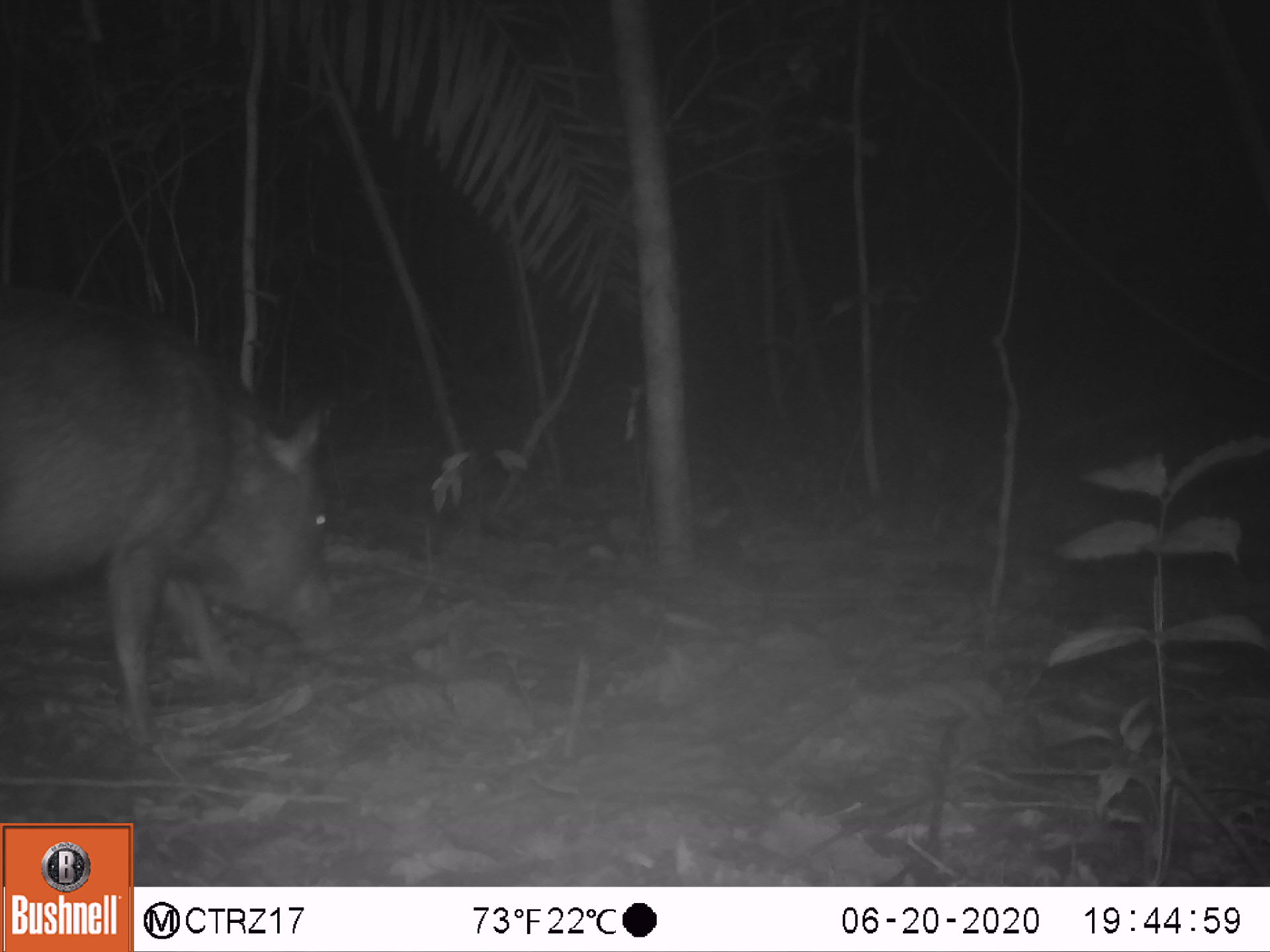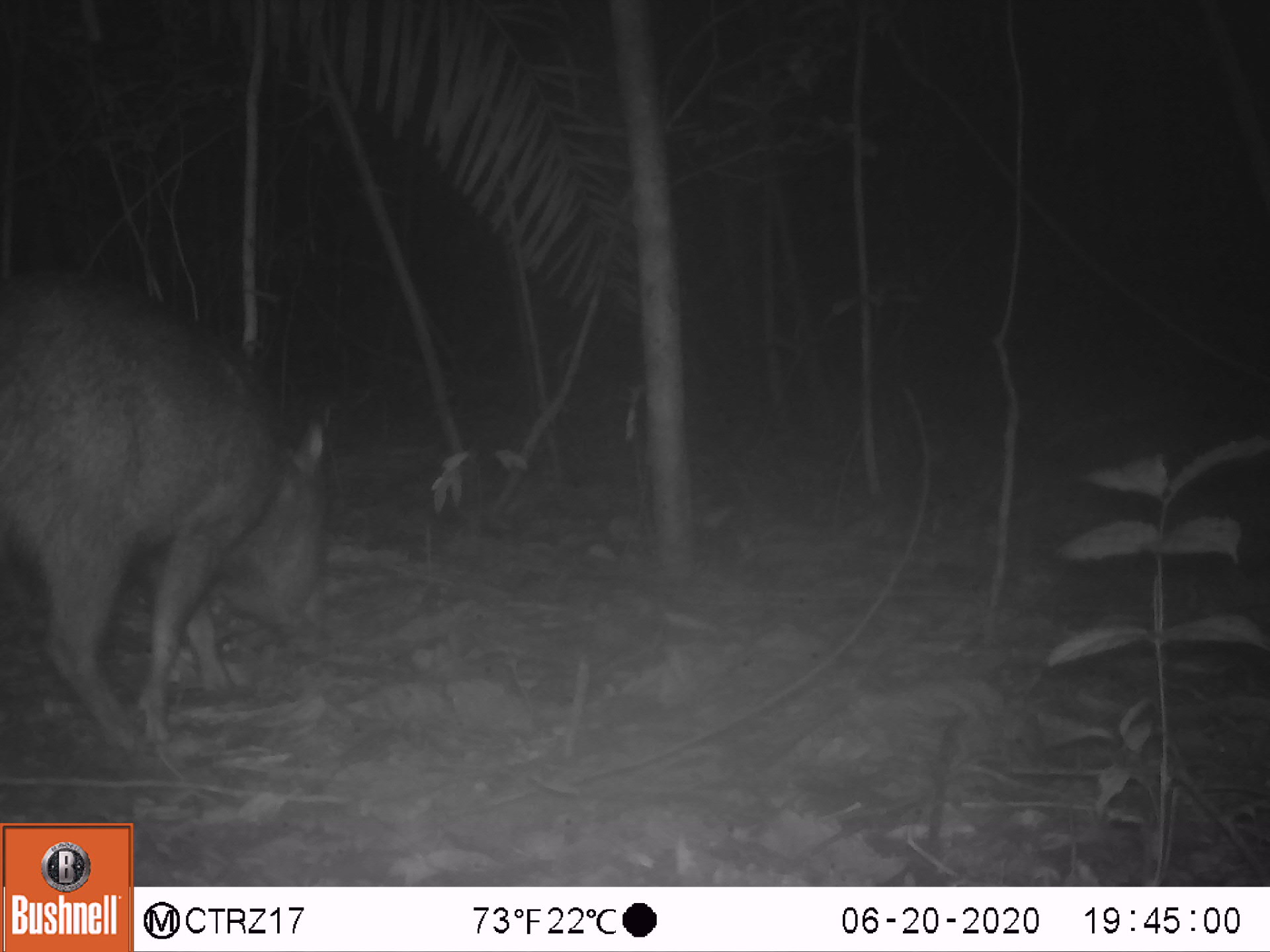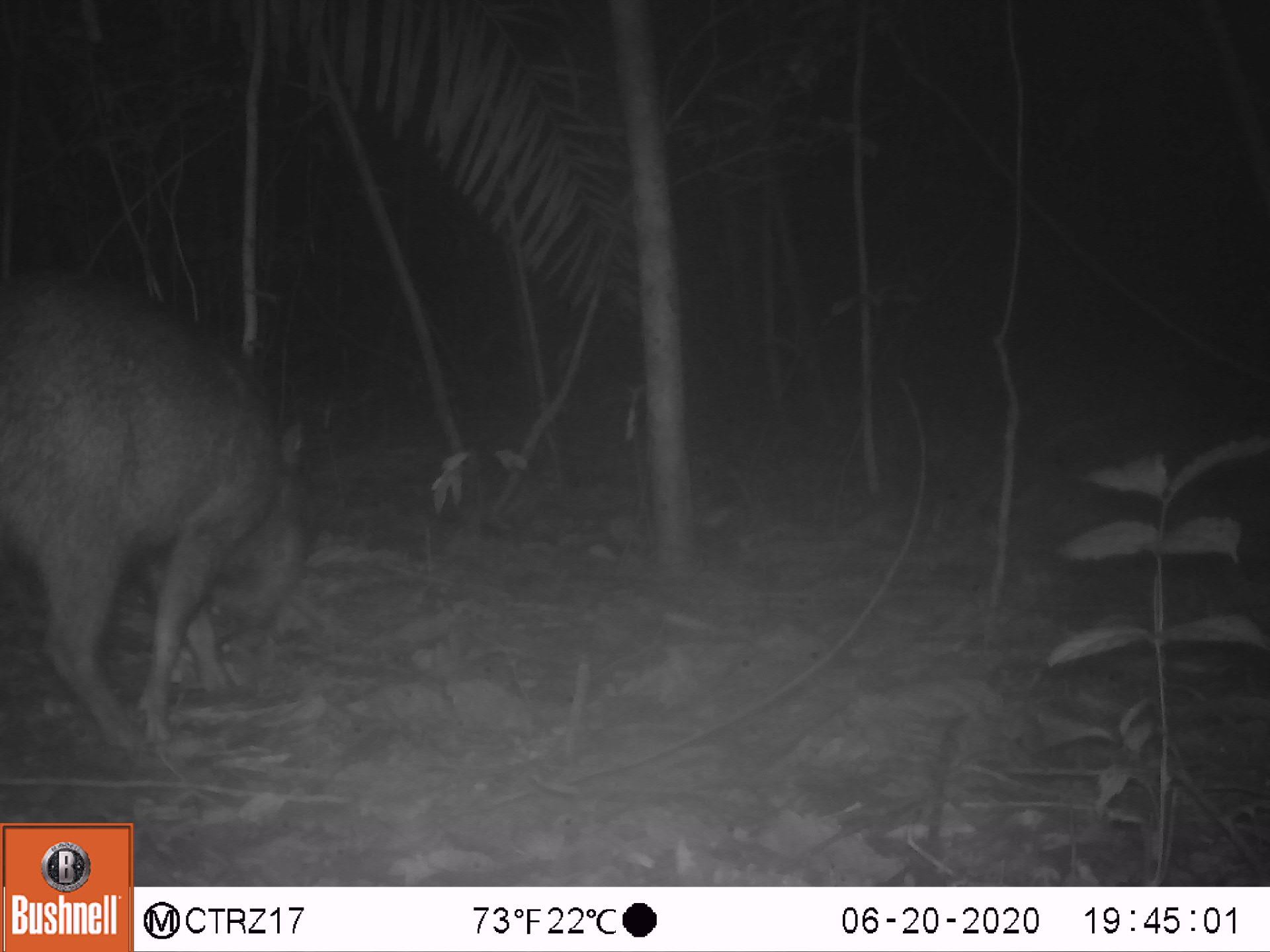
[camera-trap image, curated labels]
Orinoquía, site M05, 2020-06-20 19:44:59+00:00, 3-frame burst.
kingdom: Animalia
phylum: Chordata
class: Mammalia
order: Artiodactyla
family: Tayassuidae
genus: Pecari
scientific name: Pecari tajacu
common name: collared peccary